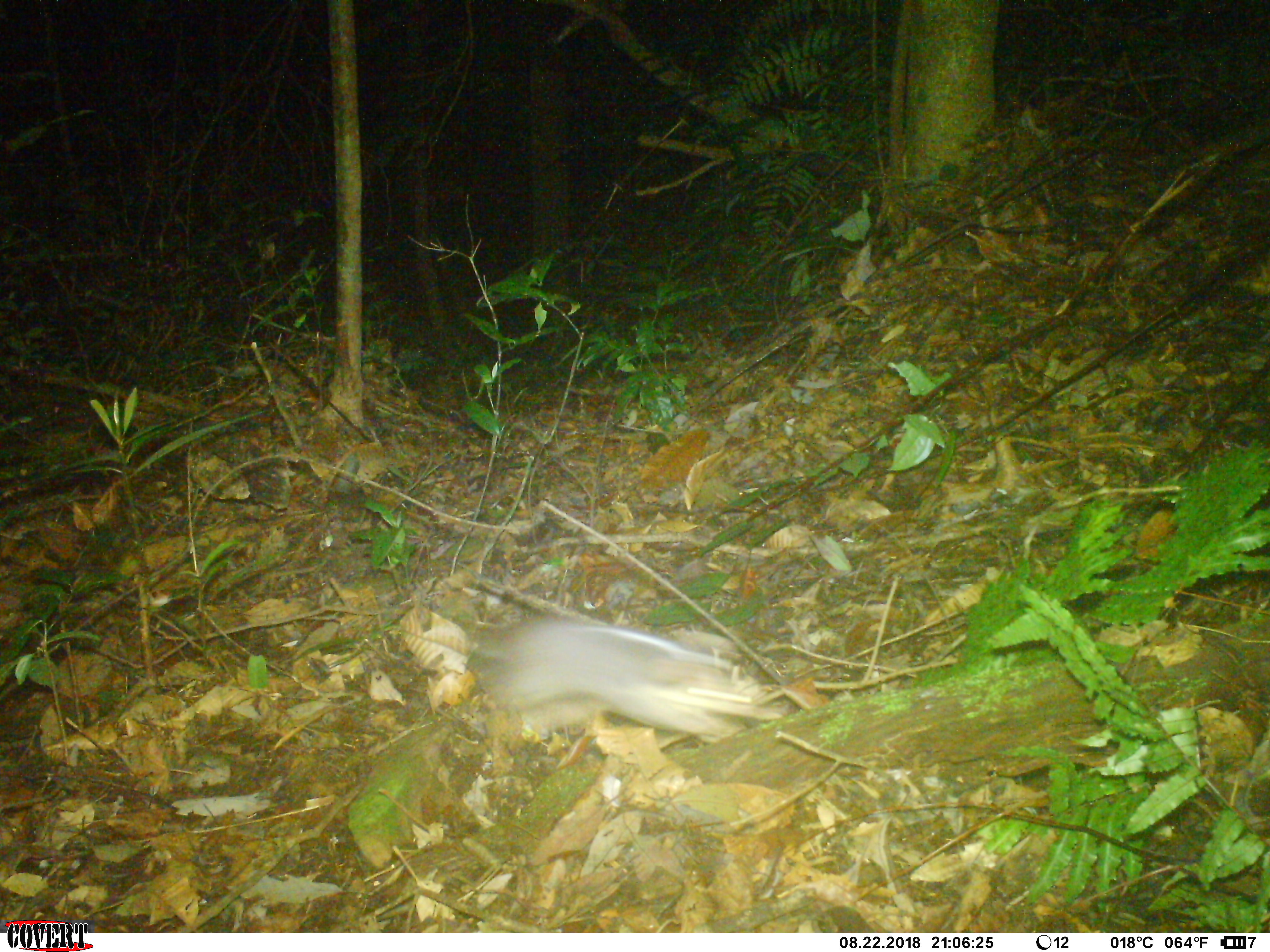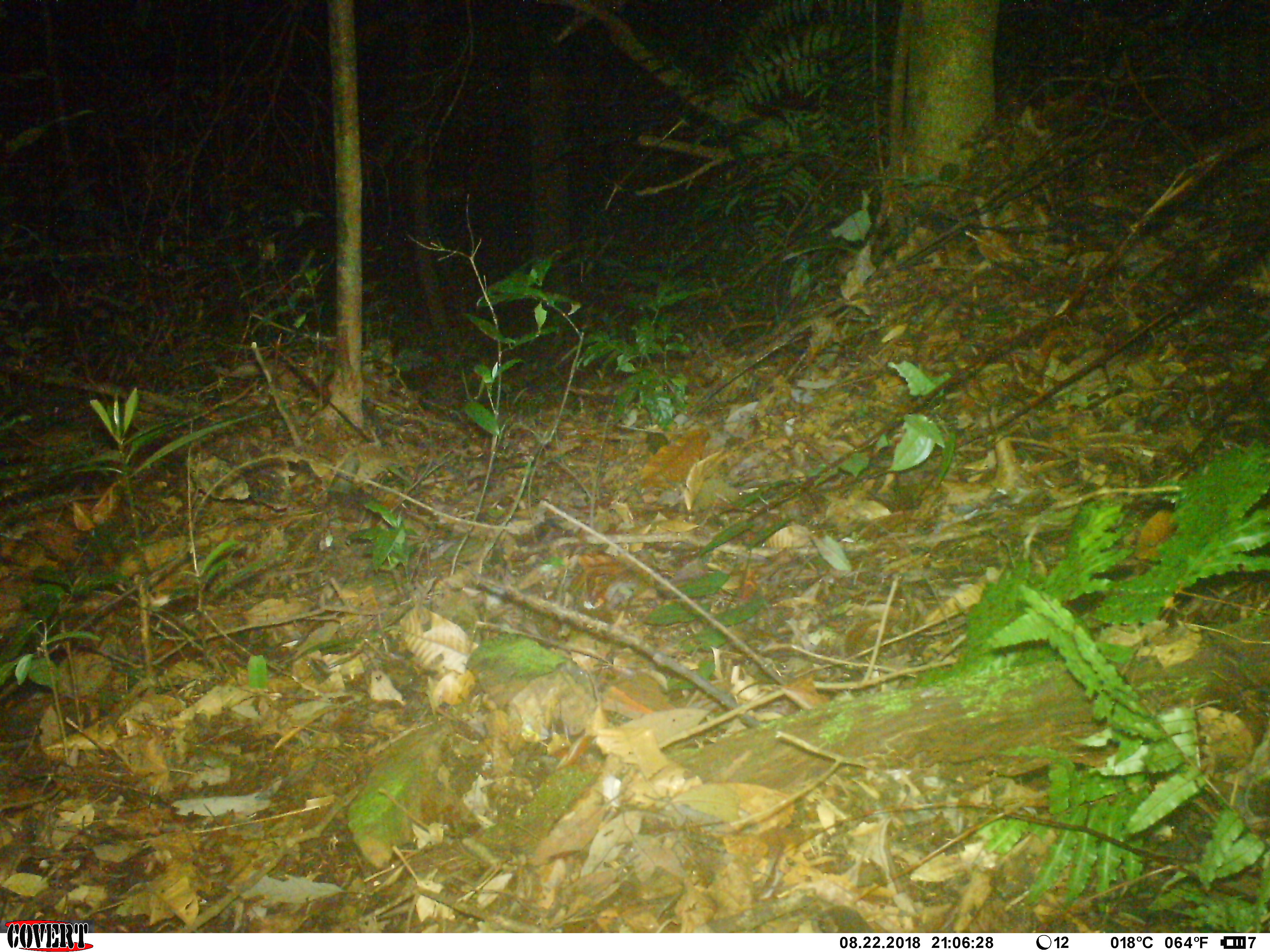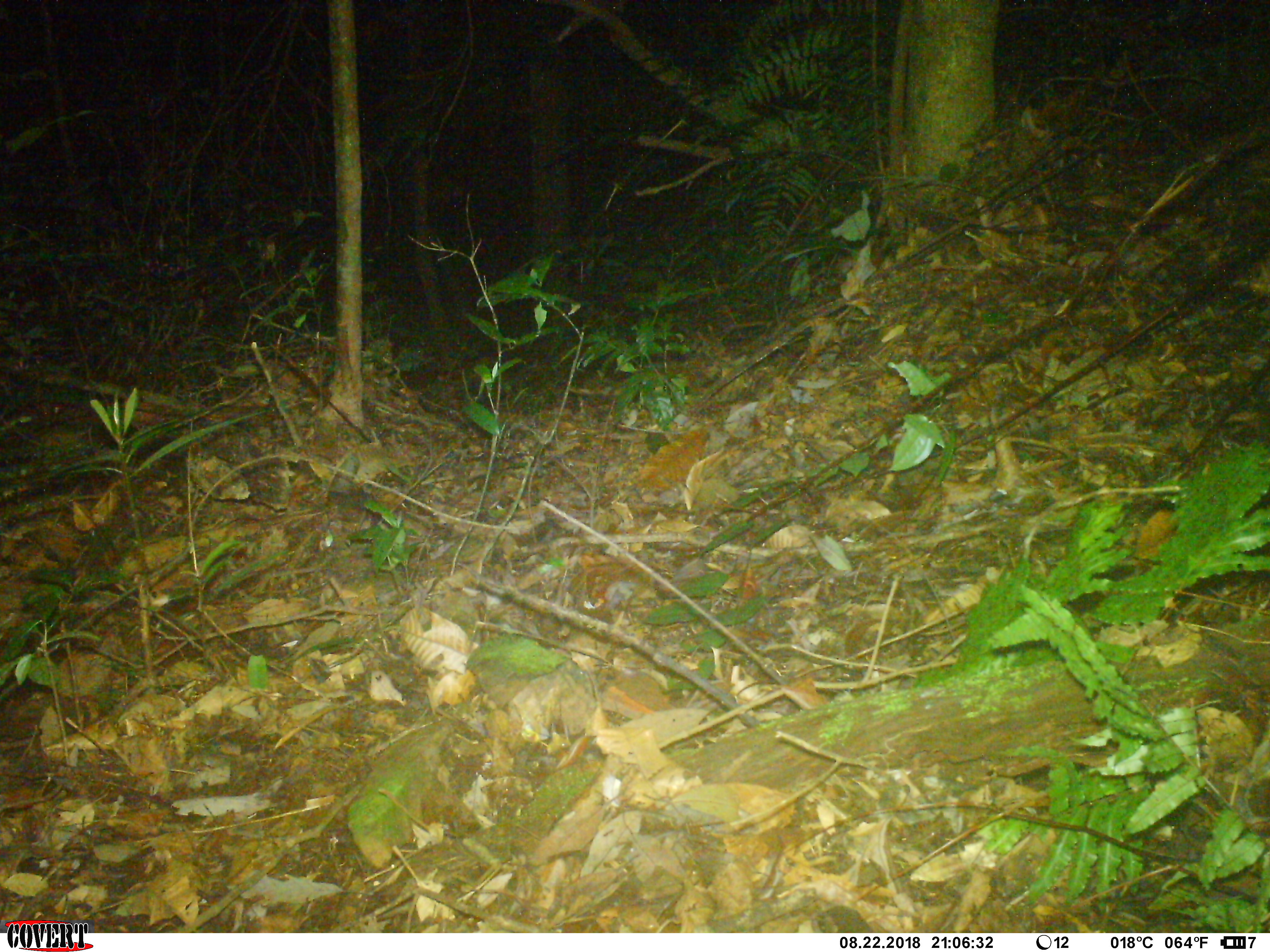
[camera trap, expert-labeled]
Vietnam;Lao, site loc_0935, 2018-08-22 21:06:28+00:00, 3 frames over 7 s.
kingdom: Animalia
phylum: Chordata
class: Mammalia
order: Carnivora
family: Mustelidae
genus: Melogale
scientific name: Melogale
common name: ferret badger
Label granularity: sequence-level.